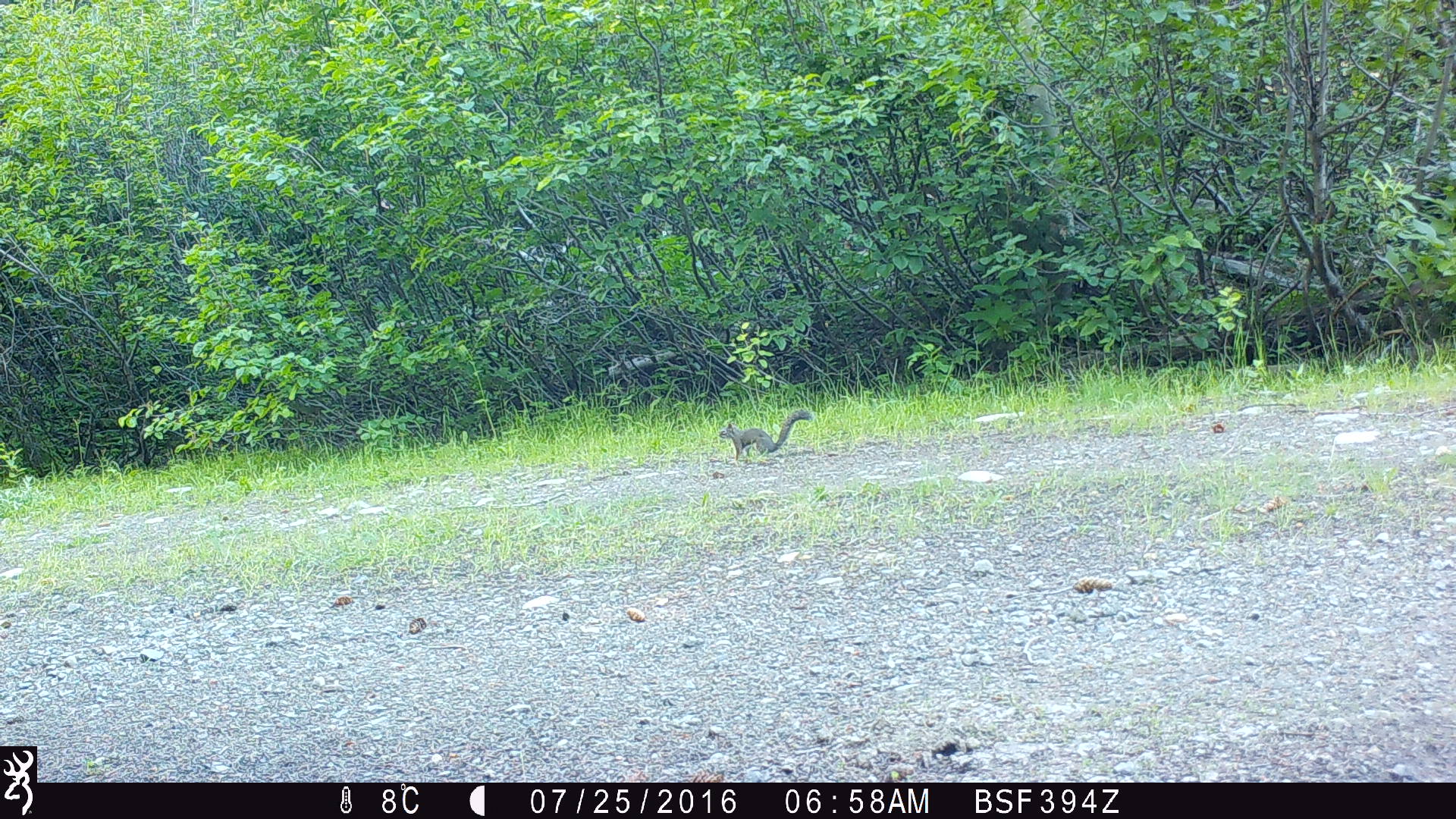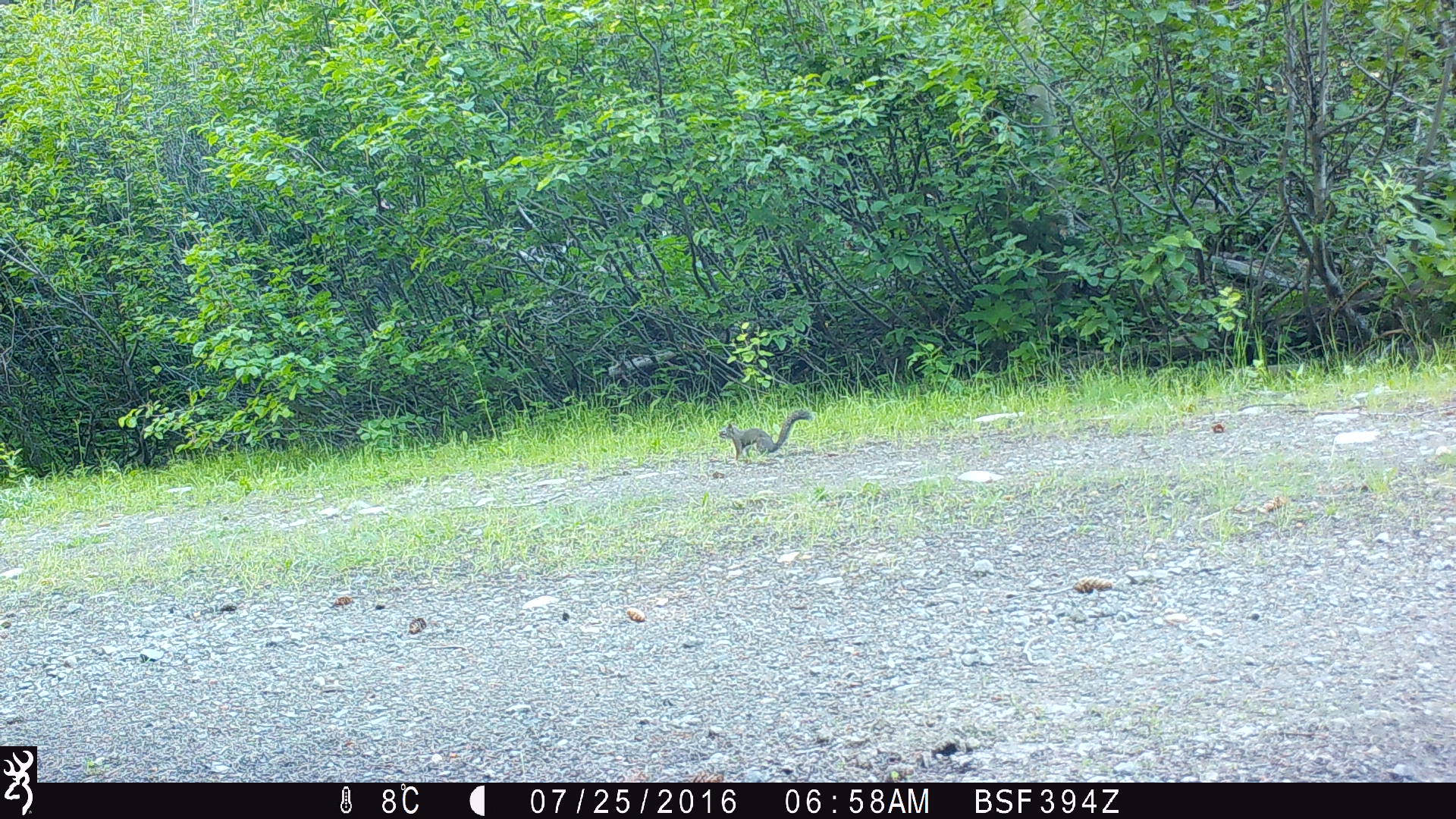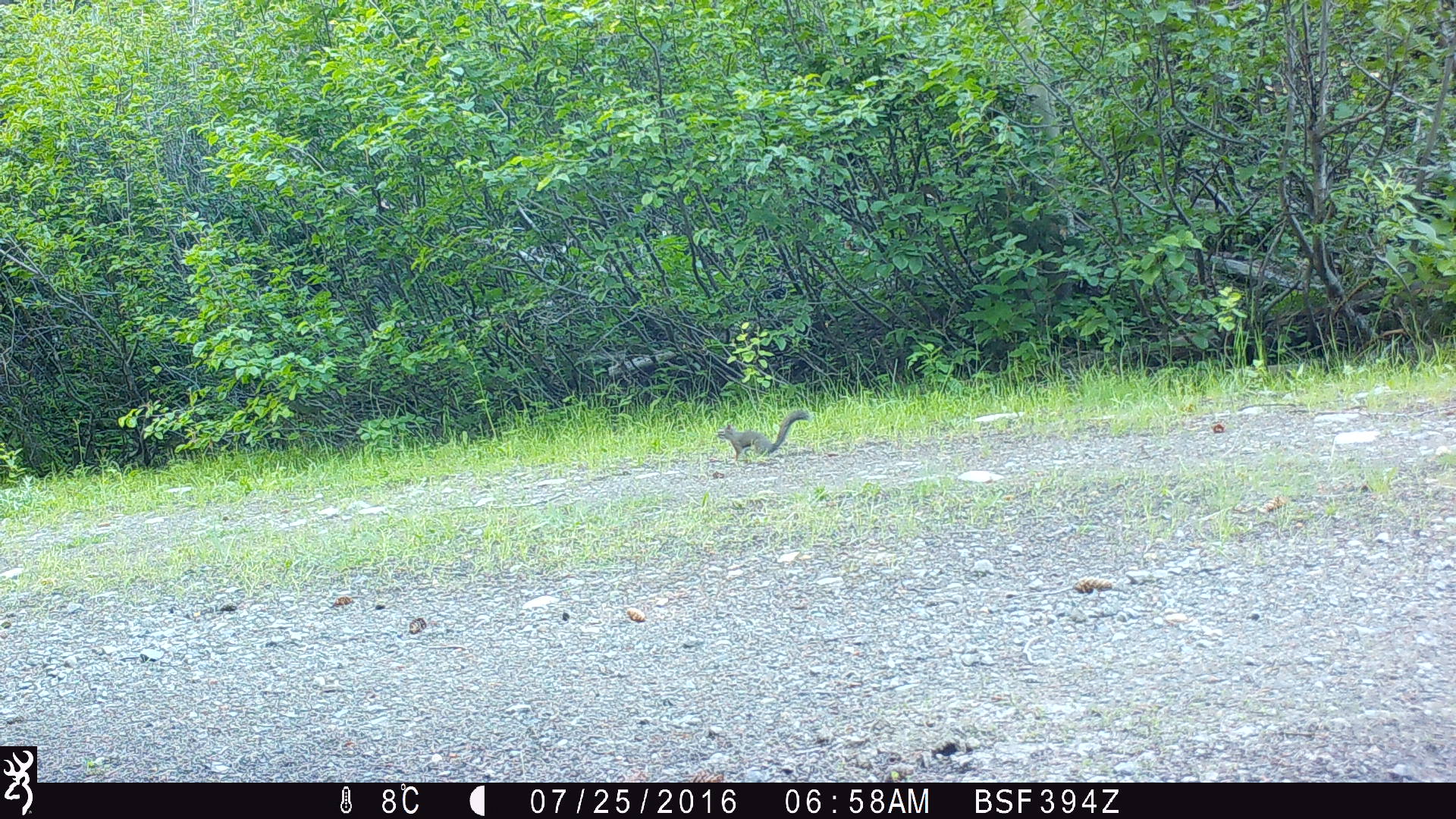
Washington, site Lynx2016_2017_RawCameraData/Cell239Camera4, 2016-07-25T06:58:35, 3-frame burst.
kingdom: Animalia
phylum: Chordata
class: Mammalia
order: Lagomorpha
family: Leporidae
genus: Lepus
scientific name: Lepus americanus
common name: snowshoe hare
Lepus americanus (snowshoe hare). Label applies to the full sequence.